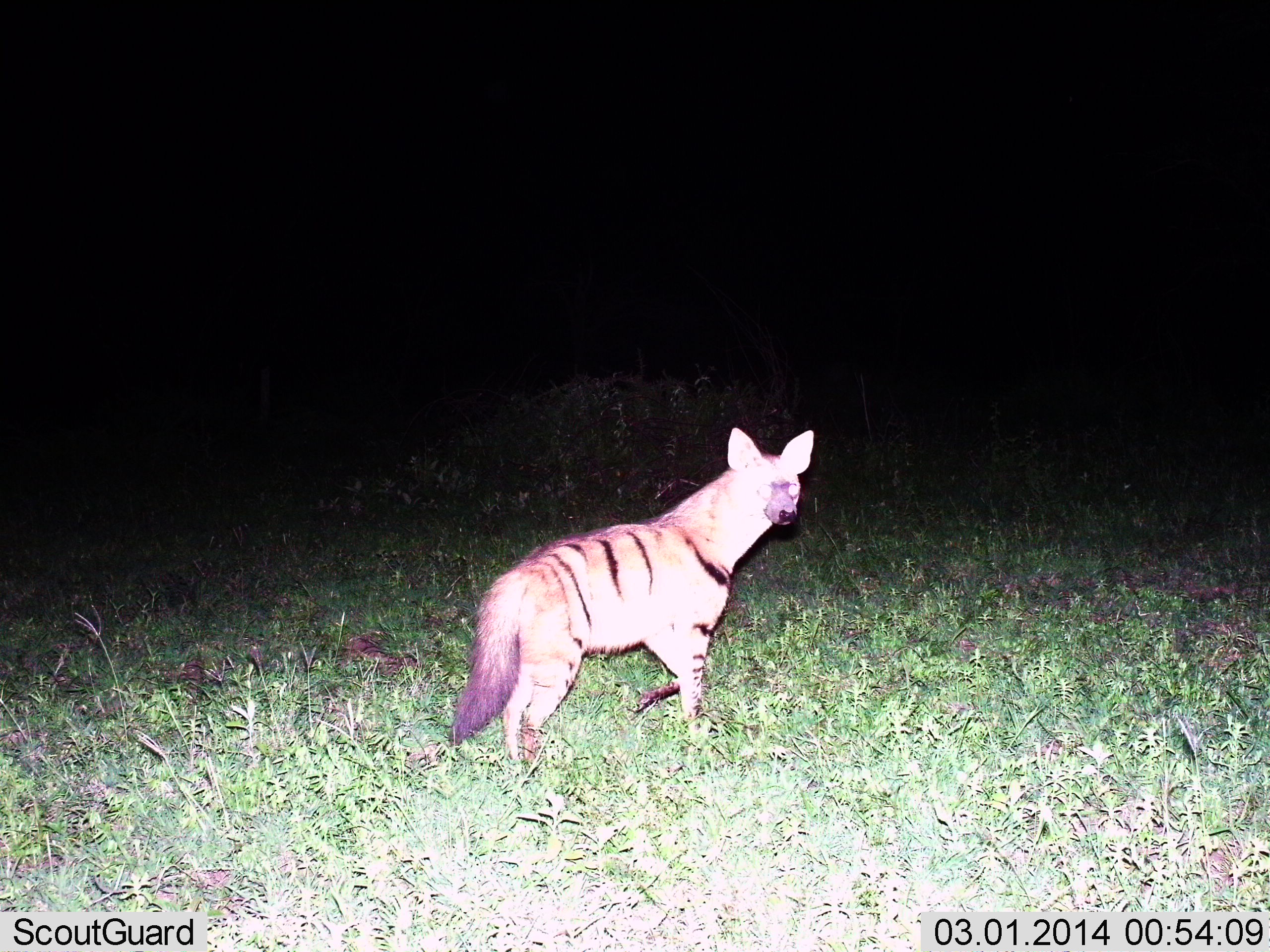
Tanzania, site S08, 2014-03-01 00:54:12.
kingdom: Animalia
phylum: Chordata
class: Mammalia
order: Carnivora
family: Hyaenidae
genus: Proteles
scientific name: Proteles cristatus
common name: aardwolf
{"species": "aardwolf (Proteles cristatus)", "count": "1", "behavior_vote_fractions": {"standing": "80%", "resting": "0%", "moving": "20%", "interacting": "0%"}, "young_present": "0%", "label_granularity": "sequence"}